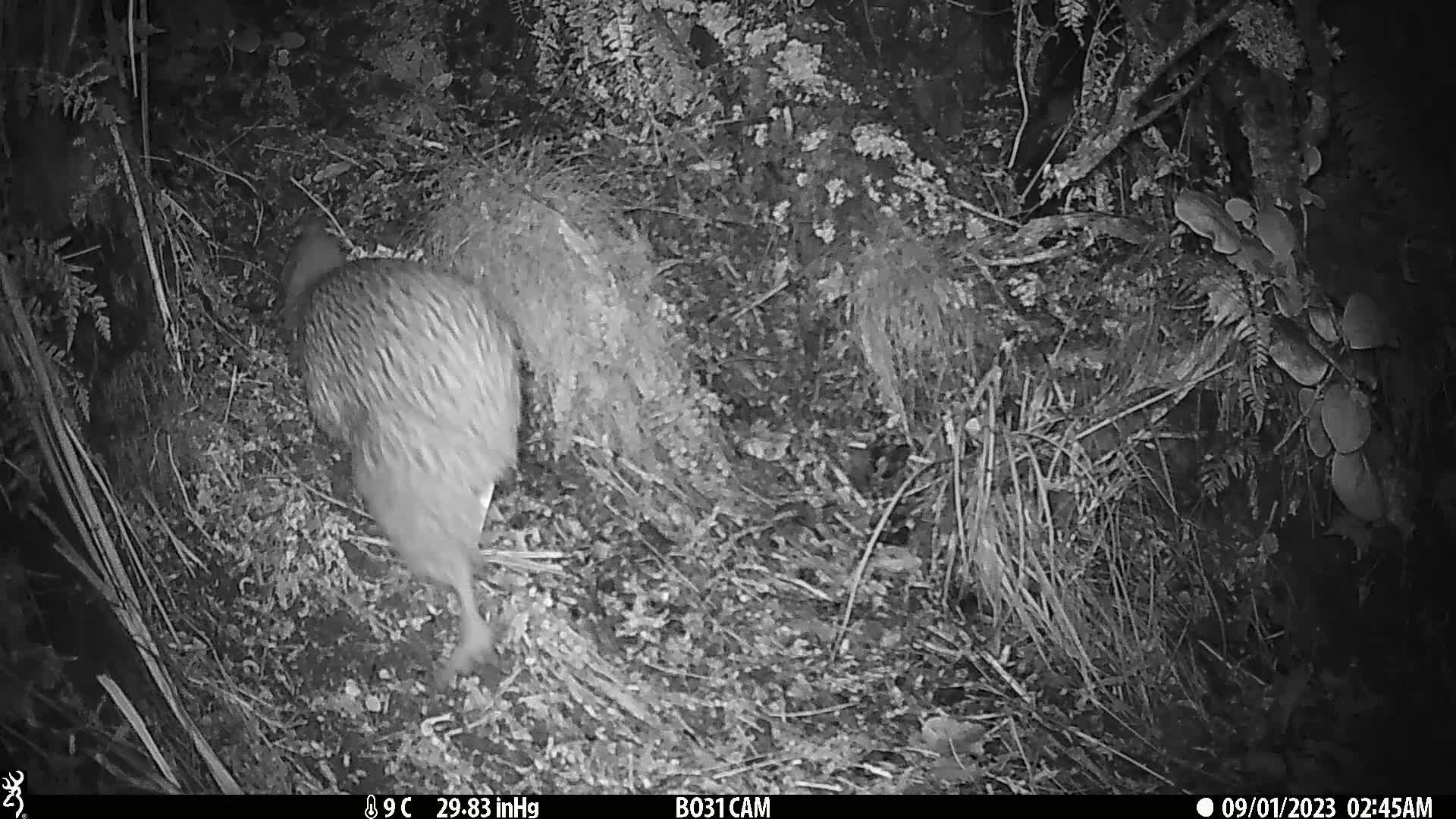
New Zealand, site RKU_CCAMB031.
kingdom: Animalia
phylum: Chordata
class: Aves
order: Apterygiformes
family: Apterygidae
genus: Apteryx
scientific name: Apteryx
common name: kiwi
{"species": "kiwi (Apteryx)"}